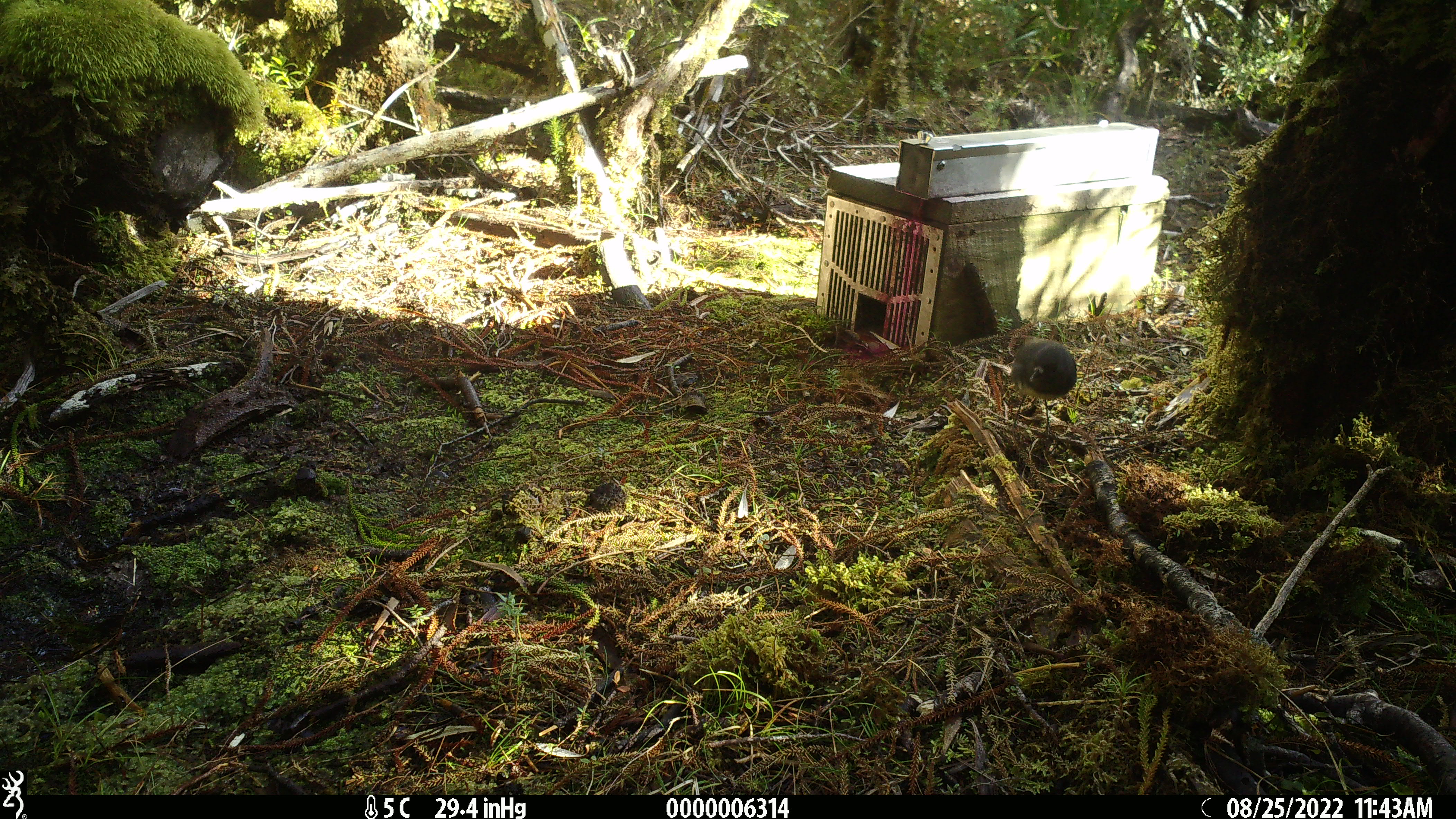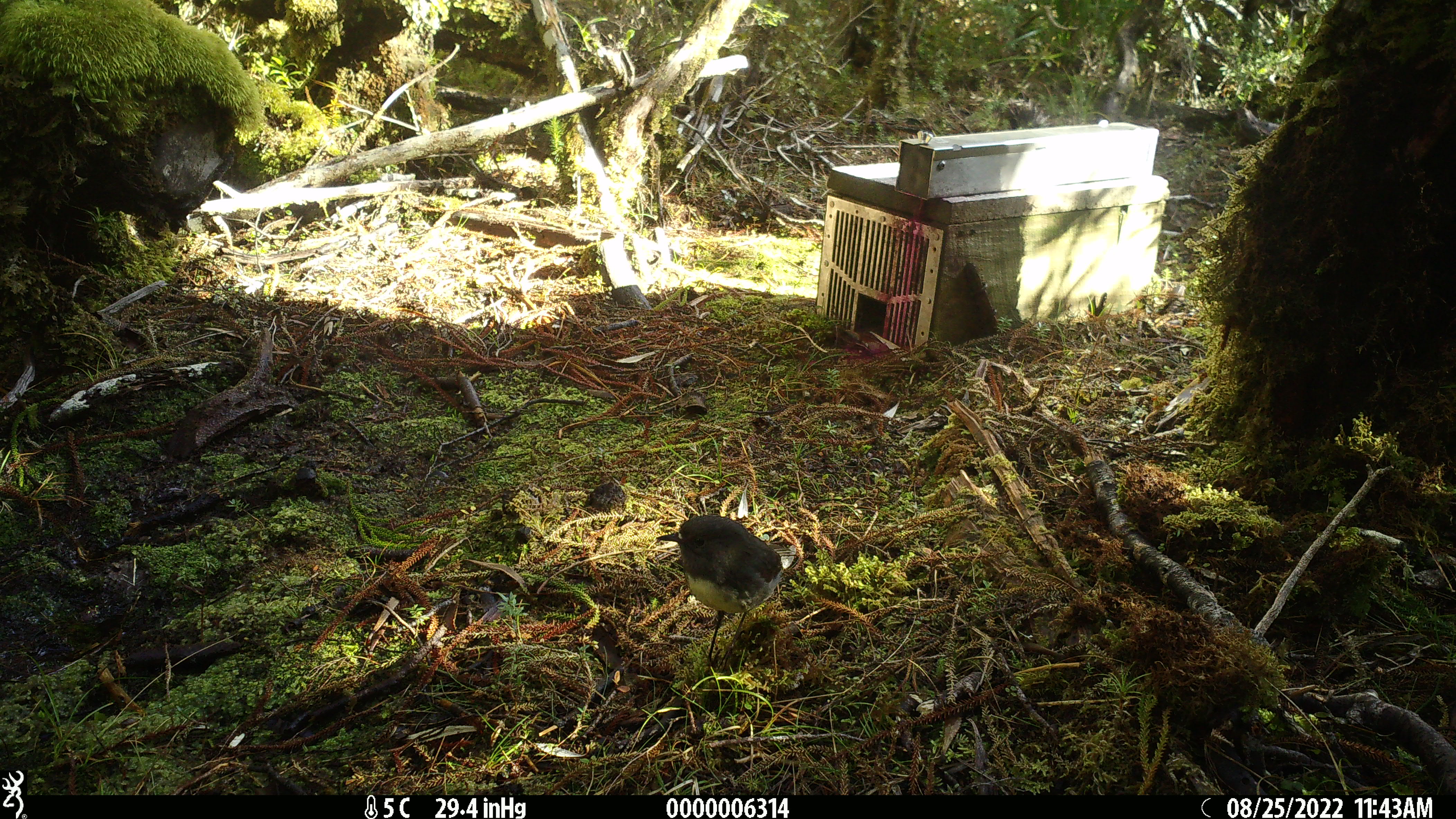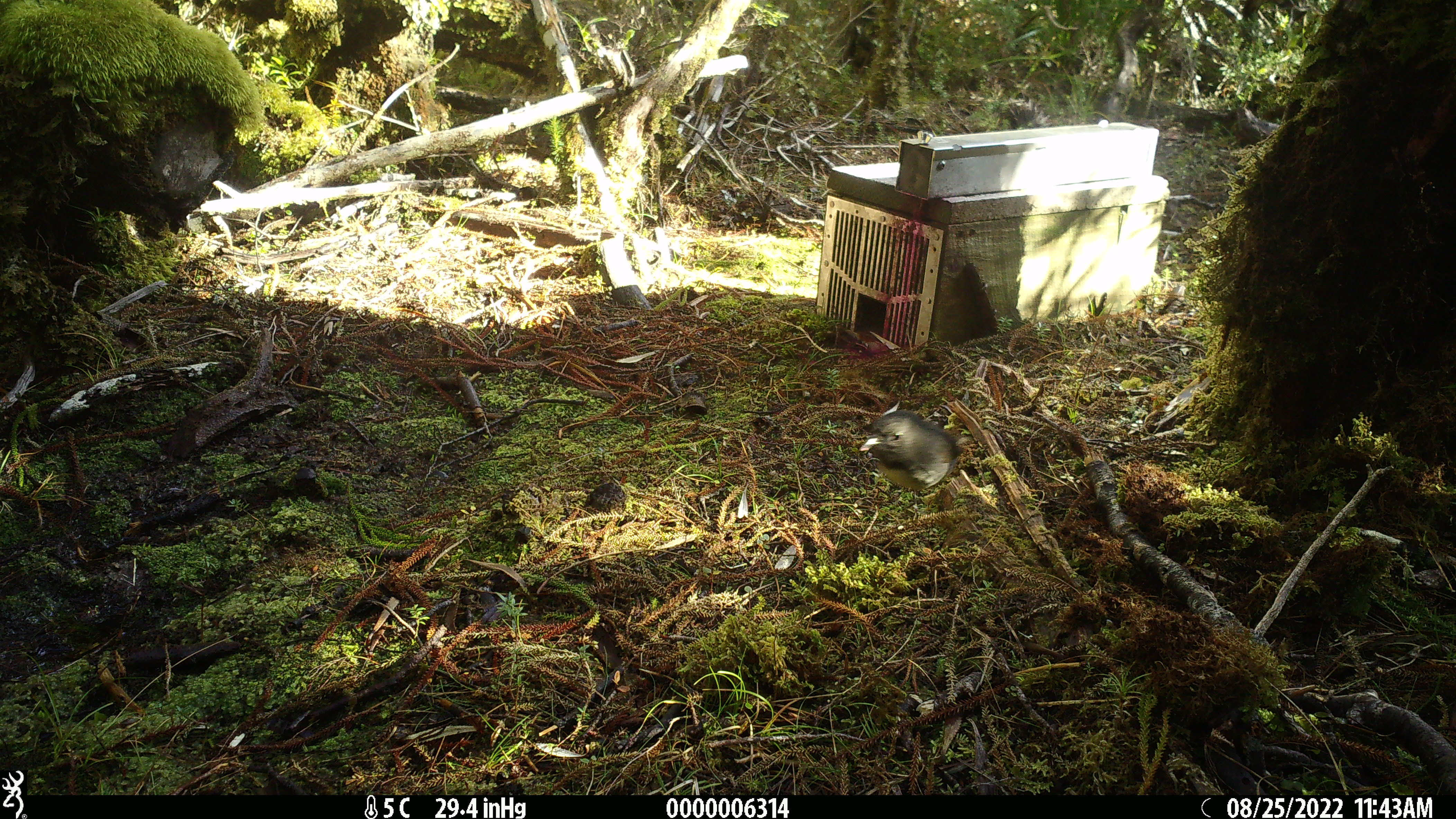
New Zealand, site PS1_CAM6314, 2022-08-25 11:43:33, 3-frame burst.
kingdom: Animalia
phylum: Chordata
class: Aves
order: Passeriformes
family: Petroicidae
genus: Petroica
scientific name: Petroica australis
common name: new zealand robin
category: robin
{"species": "robin (new zealand robin) (Petroica australis)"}